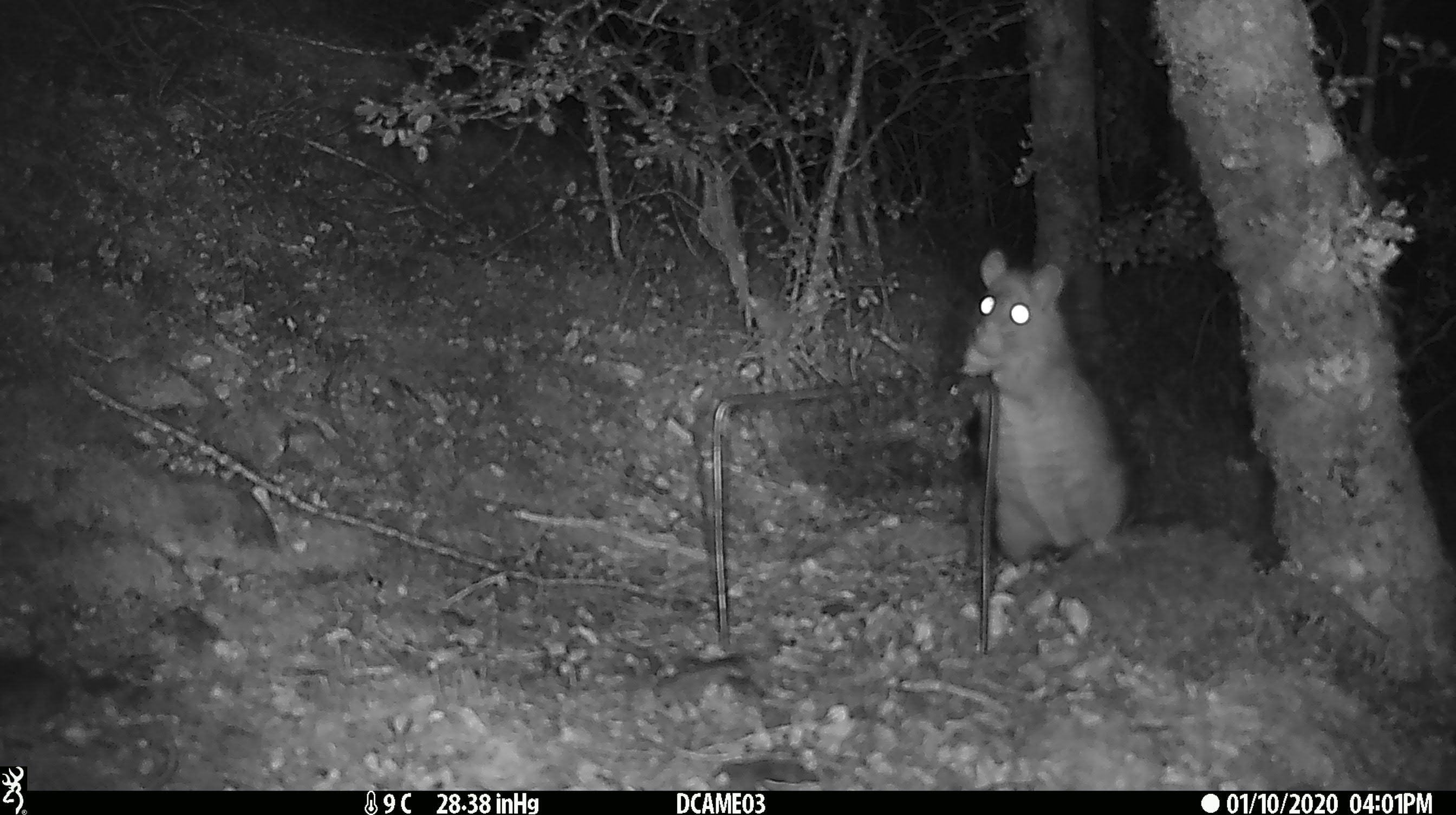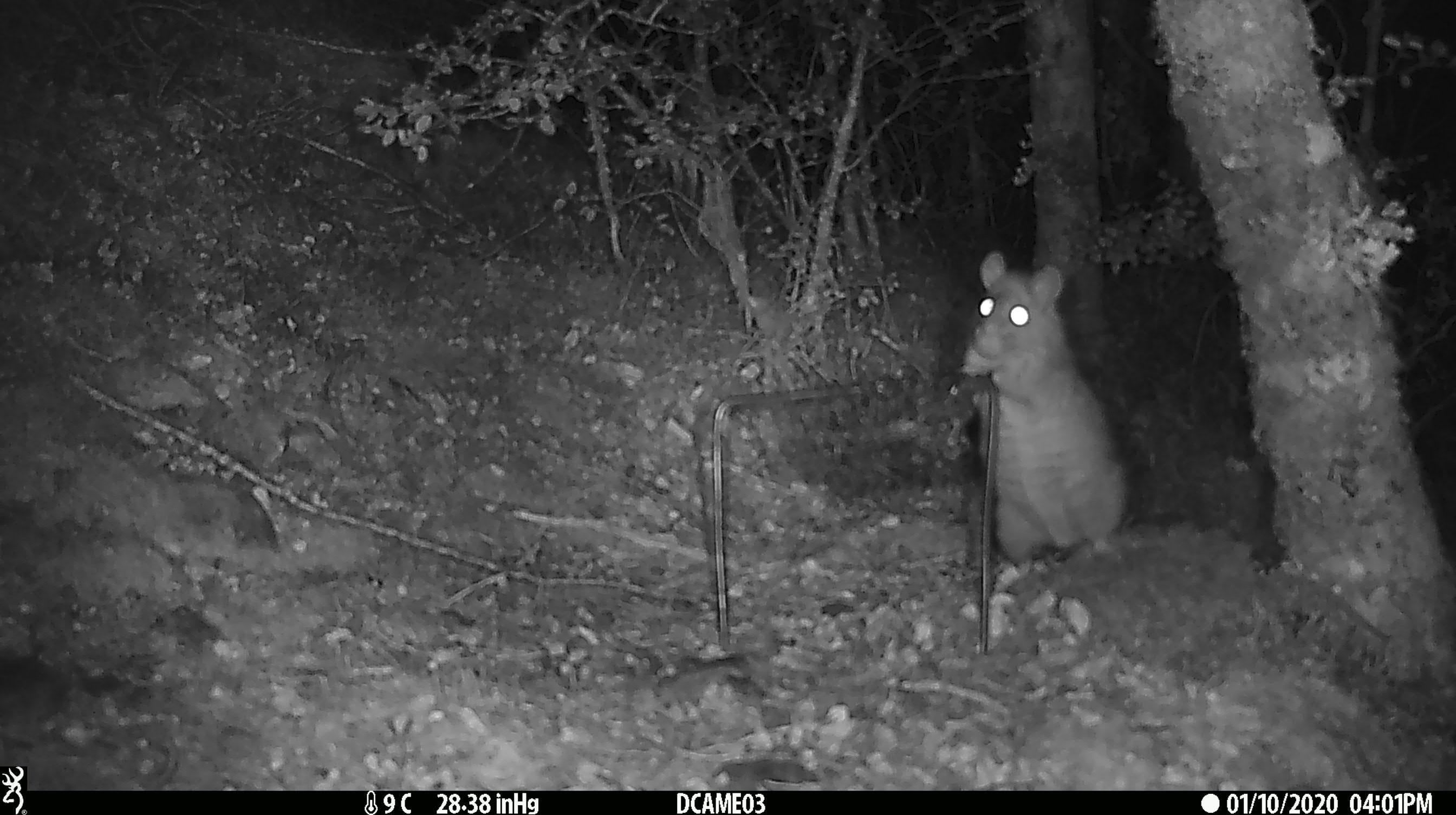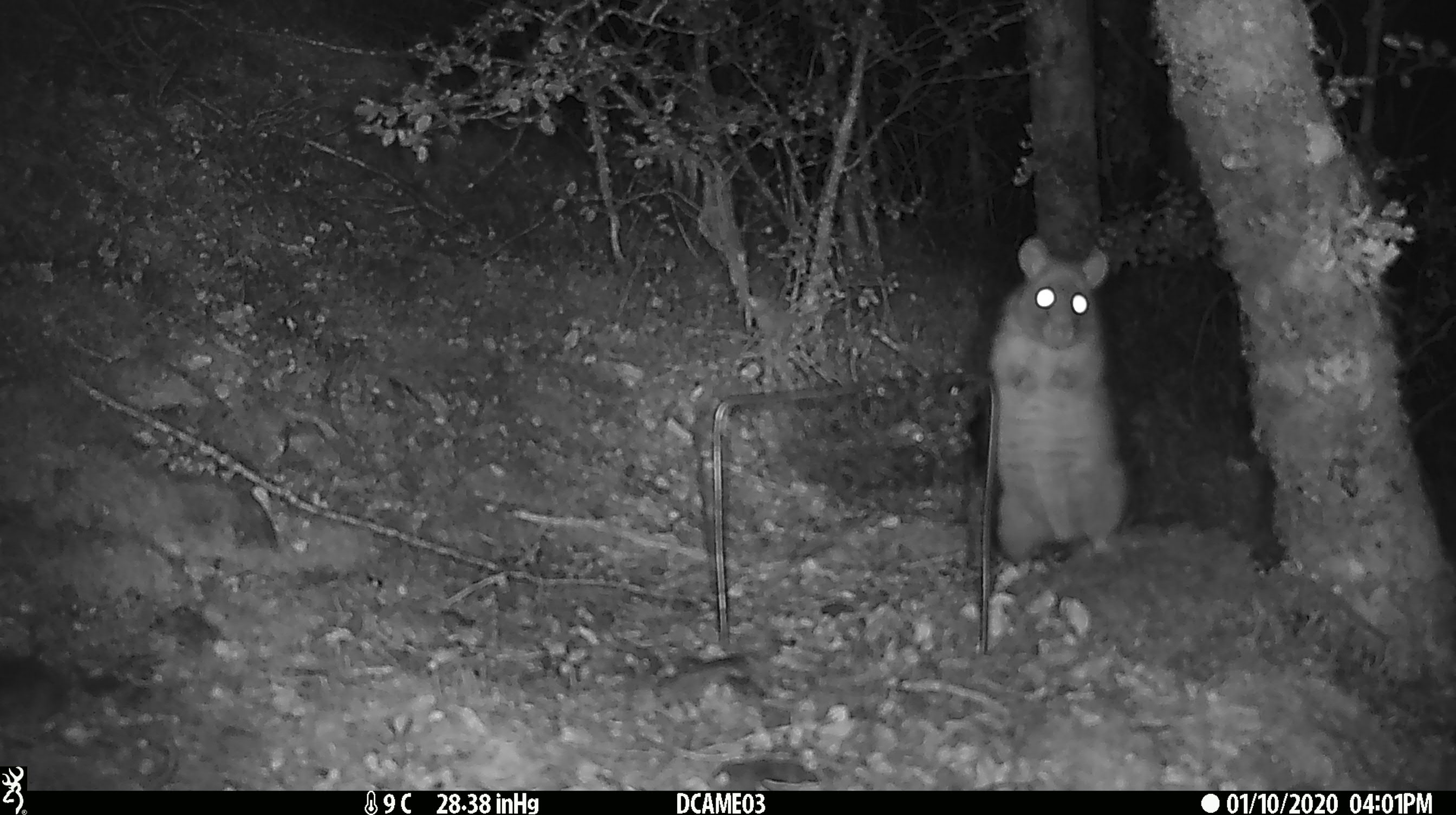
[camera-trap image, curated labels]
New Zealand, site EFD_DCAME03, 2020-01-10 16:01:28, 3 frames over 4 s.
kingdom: Animalia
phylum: Chordata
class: Mammalia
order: Rodentia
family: Muridae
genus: Rattus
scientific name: Rattus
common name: rat